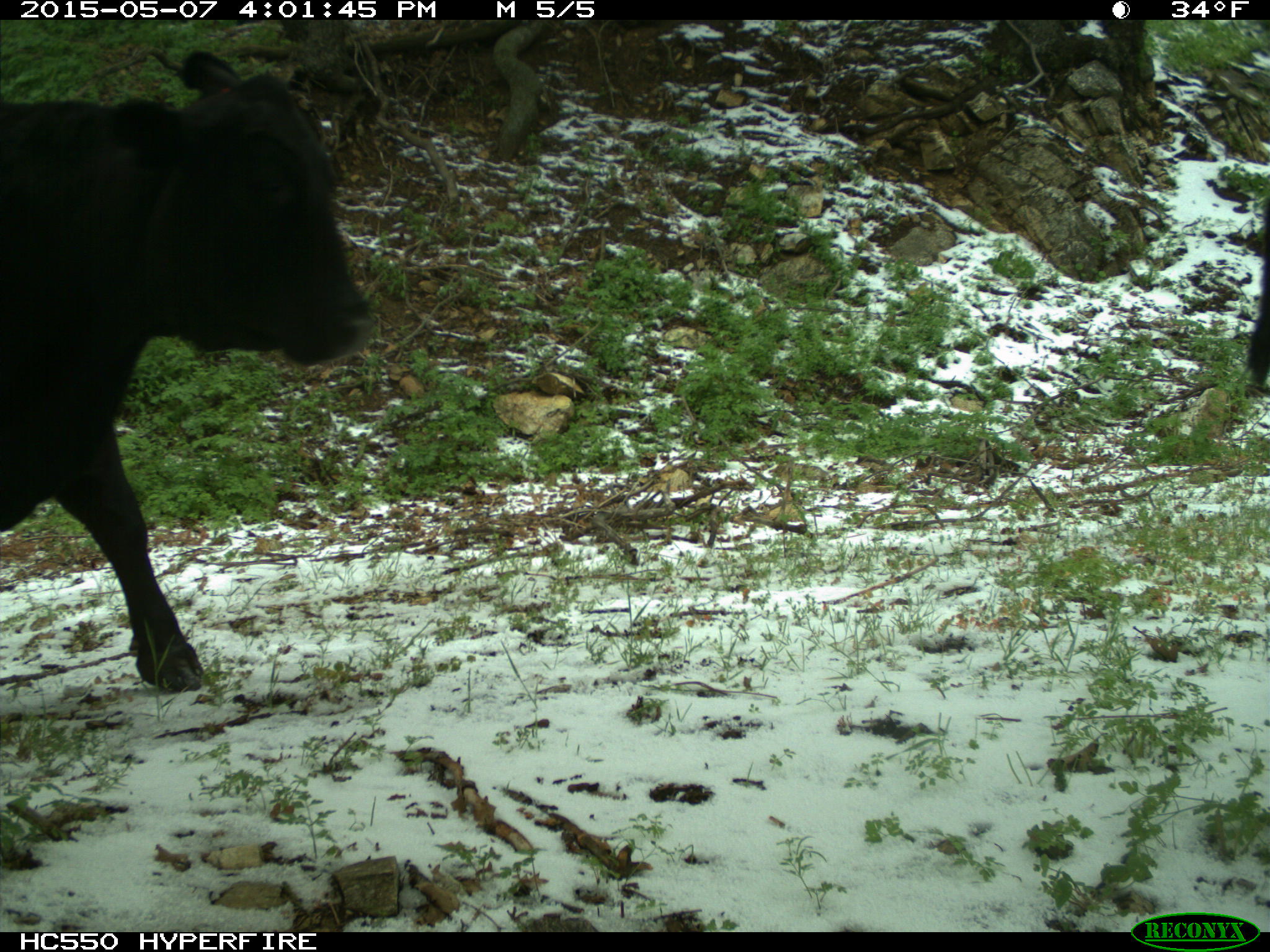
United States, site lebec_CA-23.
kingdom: Animalia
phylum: Chordata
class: Mammalia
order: Artiodactyla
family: Bovidae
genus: Bos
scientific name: Bos taurus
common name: domestic cow